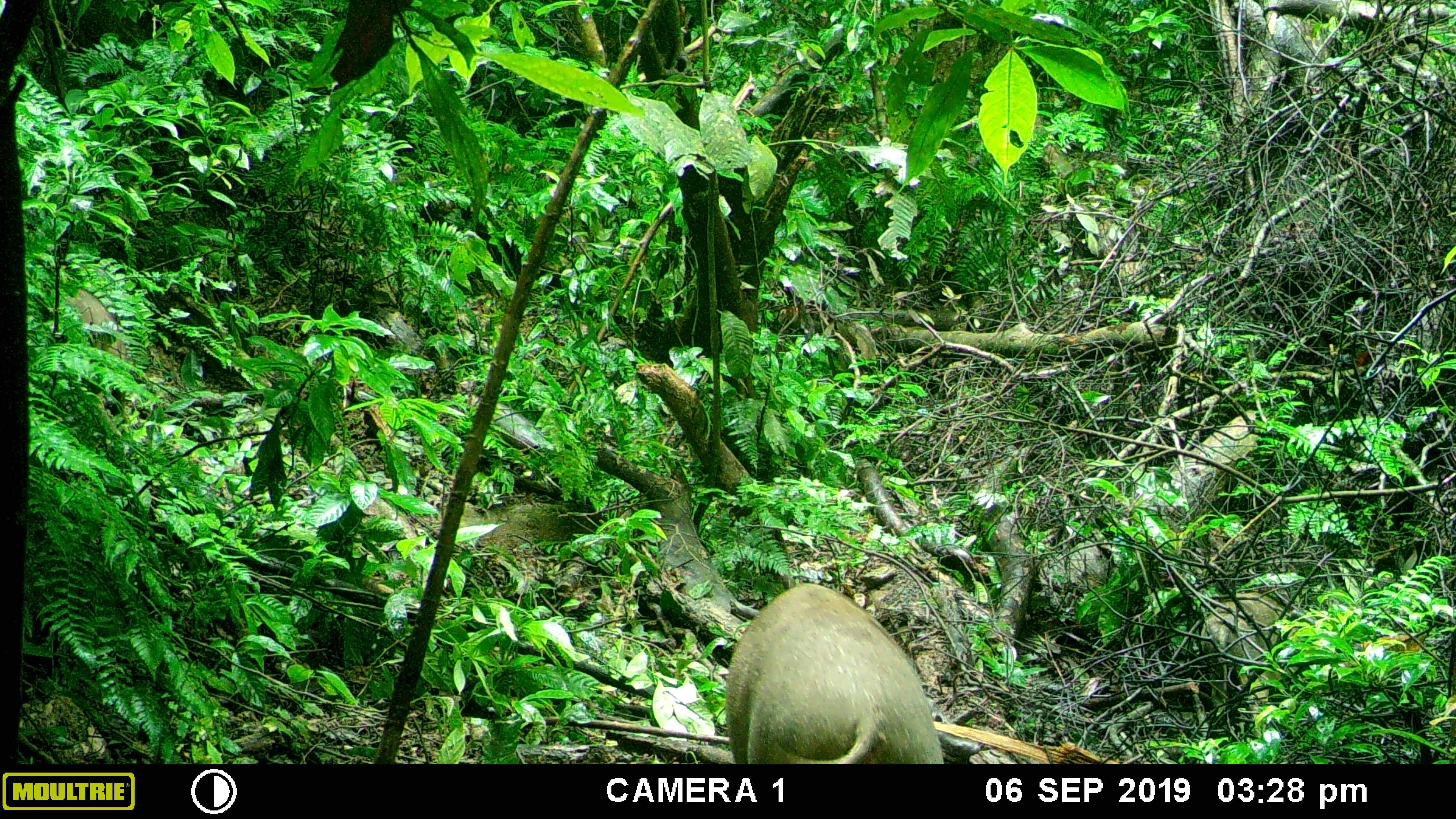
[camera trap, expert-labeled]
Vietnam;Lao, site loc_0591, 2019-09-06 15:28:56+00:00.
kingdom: Animalia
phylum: Chordata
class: Mammalia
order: Artiodactyla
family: Suidae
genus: Sus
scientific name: Sus scrofa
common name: eurasian wild pig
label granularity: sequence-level